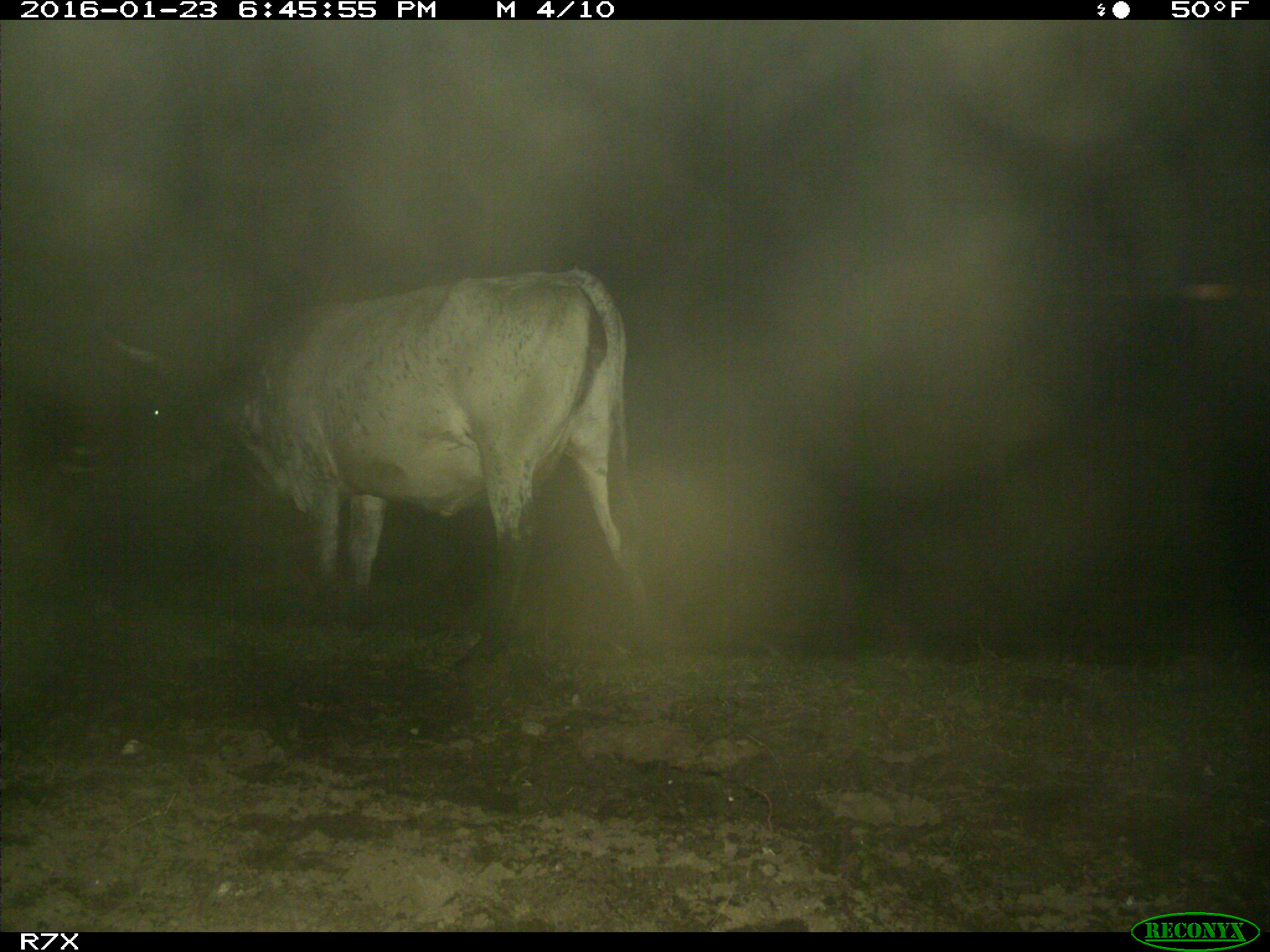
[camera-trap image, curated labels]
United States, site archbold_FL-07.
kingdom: Animalia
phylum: Chordata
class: Mammalia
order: Artiodactyla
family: Bovidae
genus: Bos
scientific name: Bos taurus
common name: domestic cow